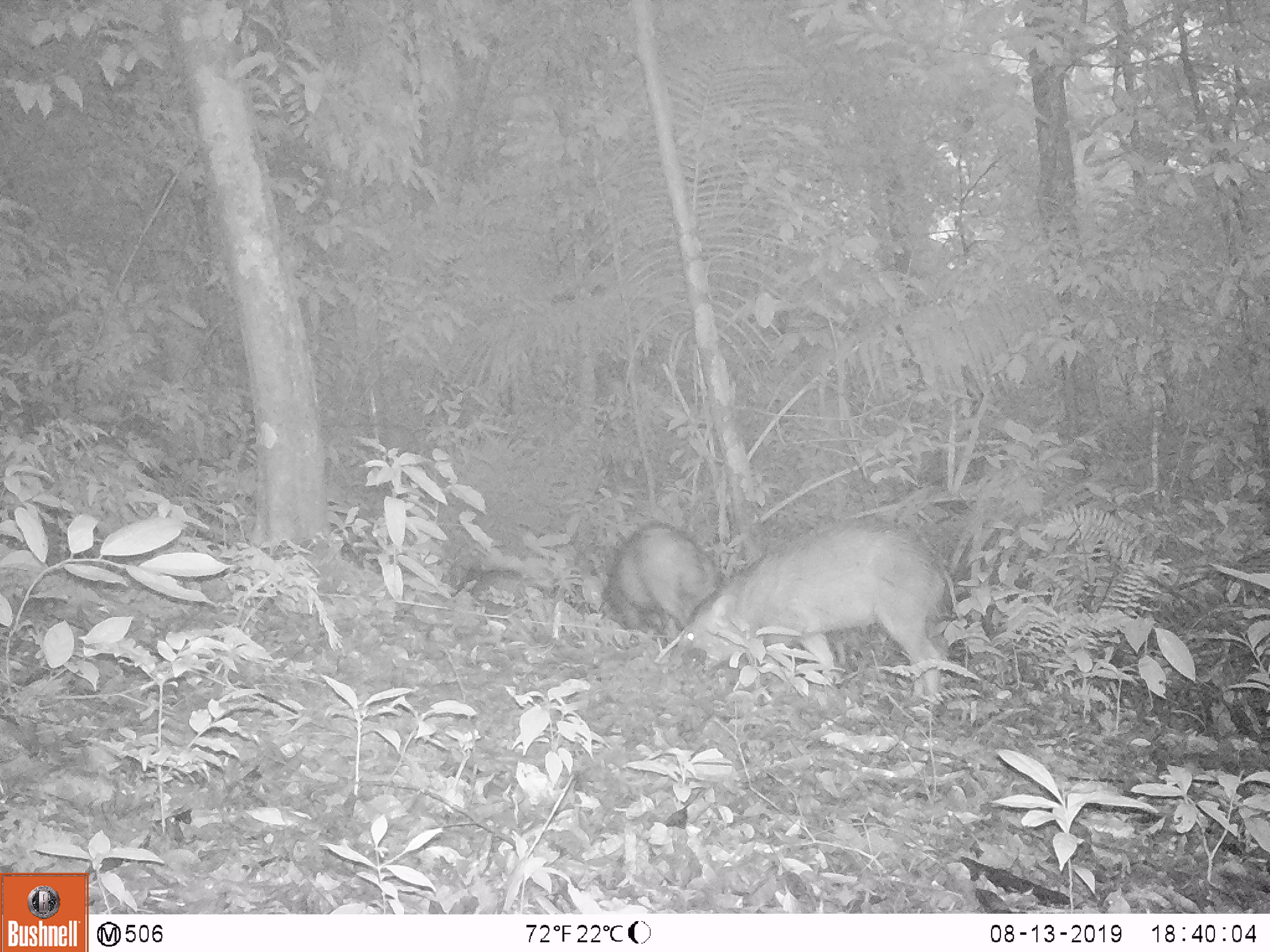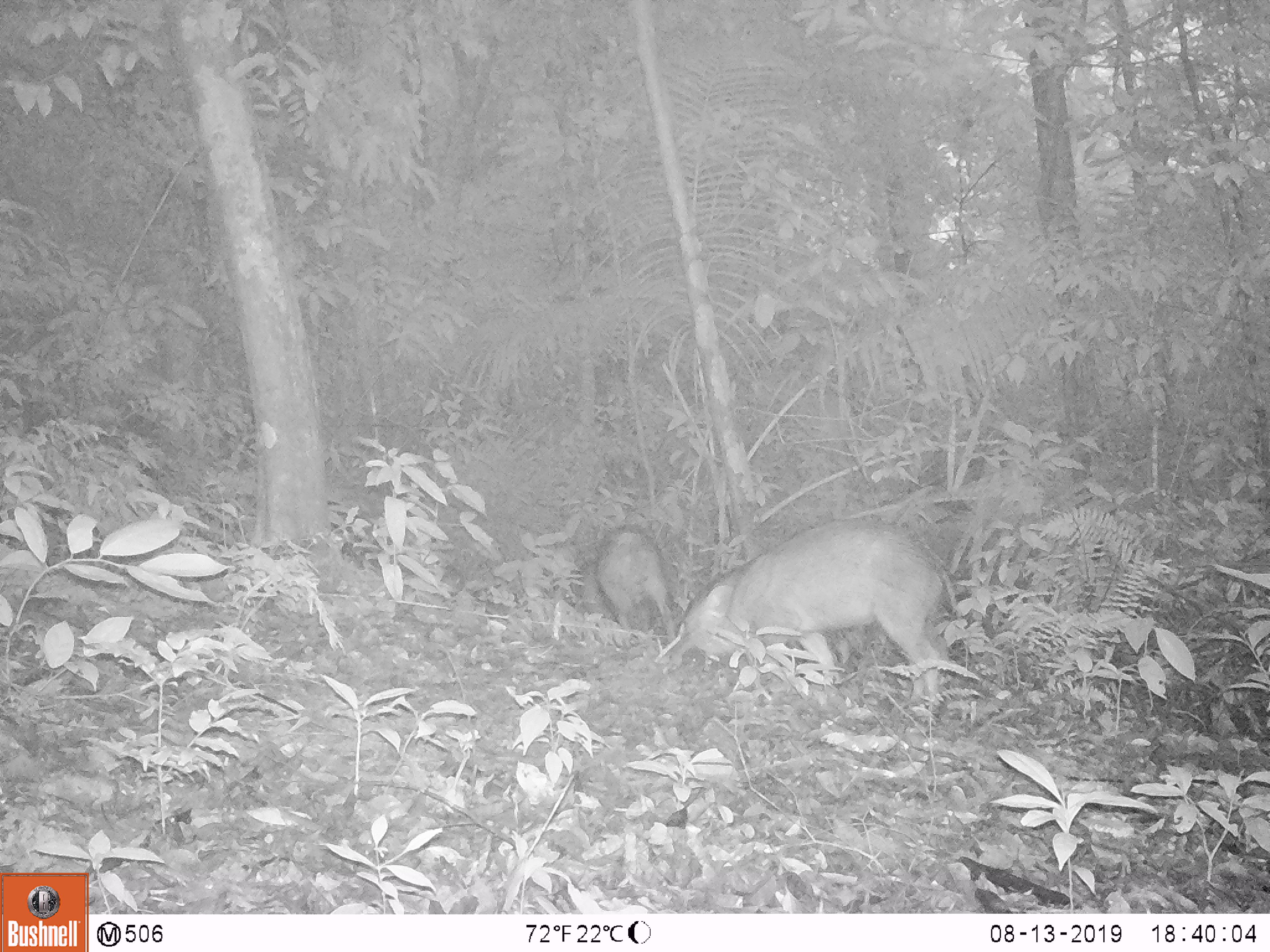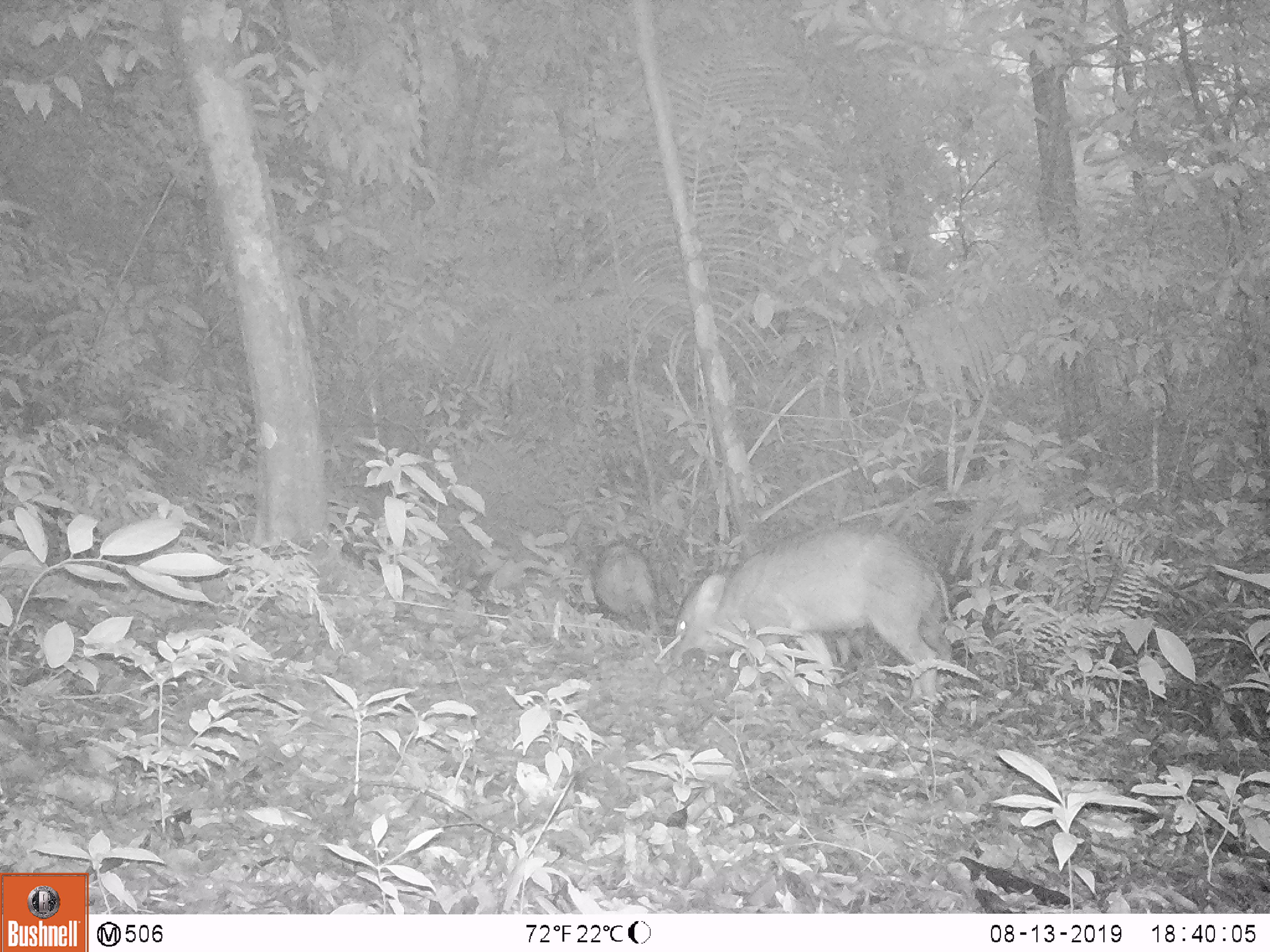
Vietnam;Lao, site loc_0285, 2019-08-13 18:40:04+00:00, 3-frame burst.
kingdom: Animalia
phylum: Chordata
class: Mammalia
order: Artiodactyla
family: Suidae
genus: Sus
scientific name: Sus scrofa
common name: eurasian wild pig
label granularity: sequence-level